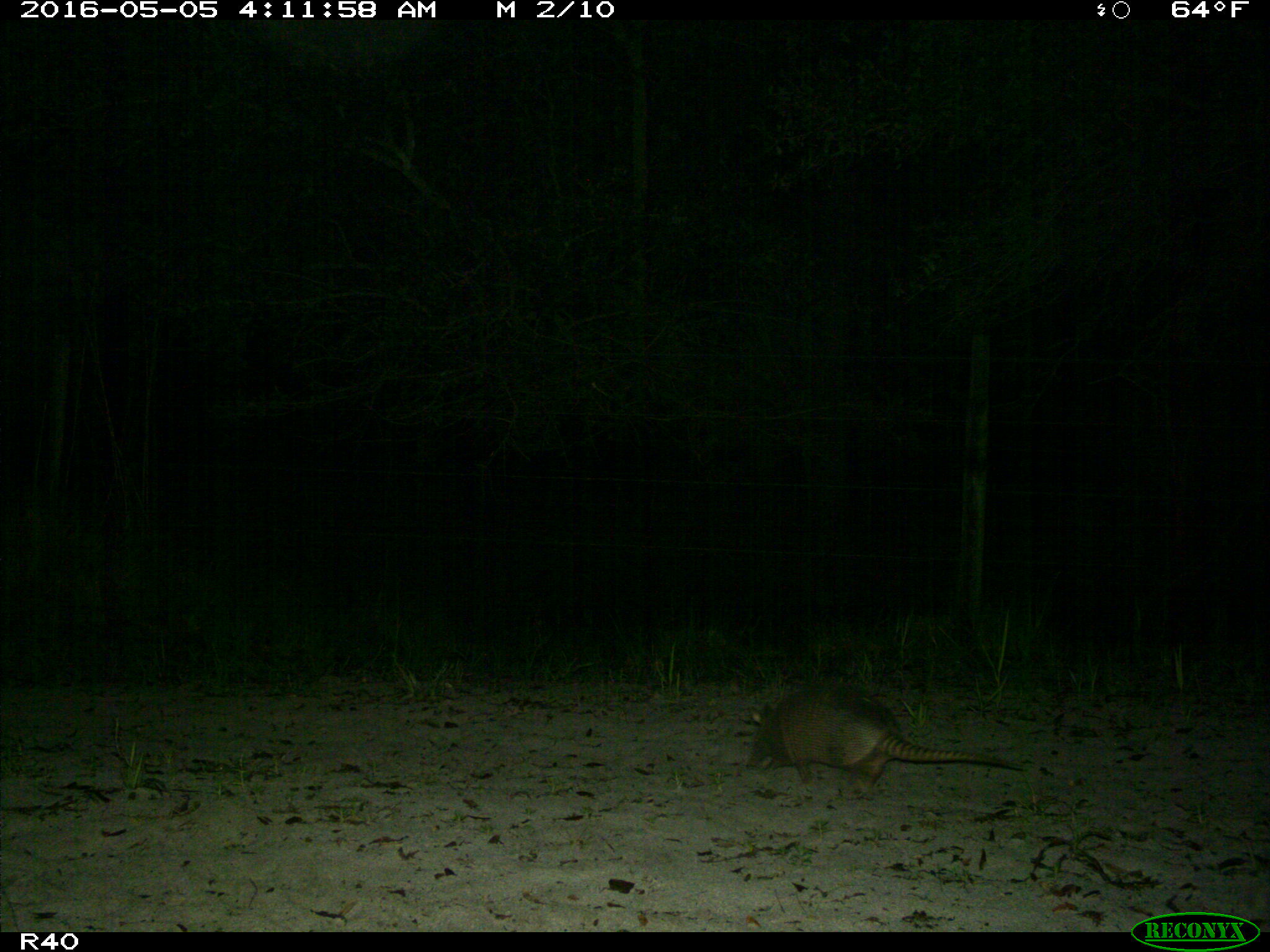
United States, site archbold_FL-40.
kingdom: Animalia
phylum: Chordata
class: Mammalia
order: Cingulata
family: Dasypodidae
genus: Dasypus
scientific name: Dasypus novemcinctus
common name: nine-banded armadillo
Dasypus novemcinctus (nine-banded armadillo).